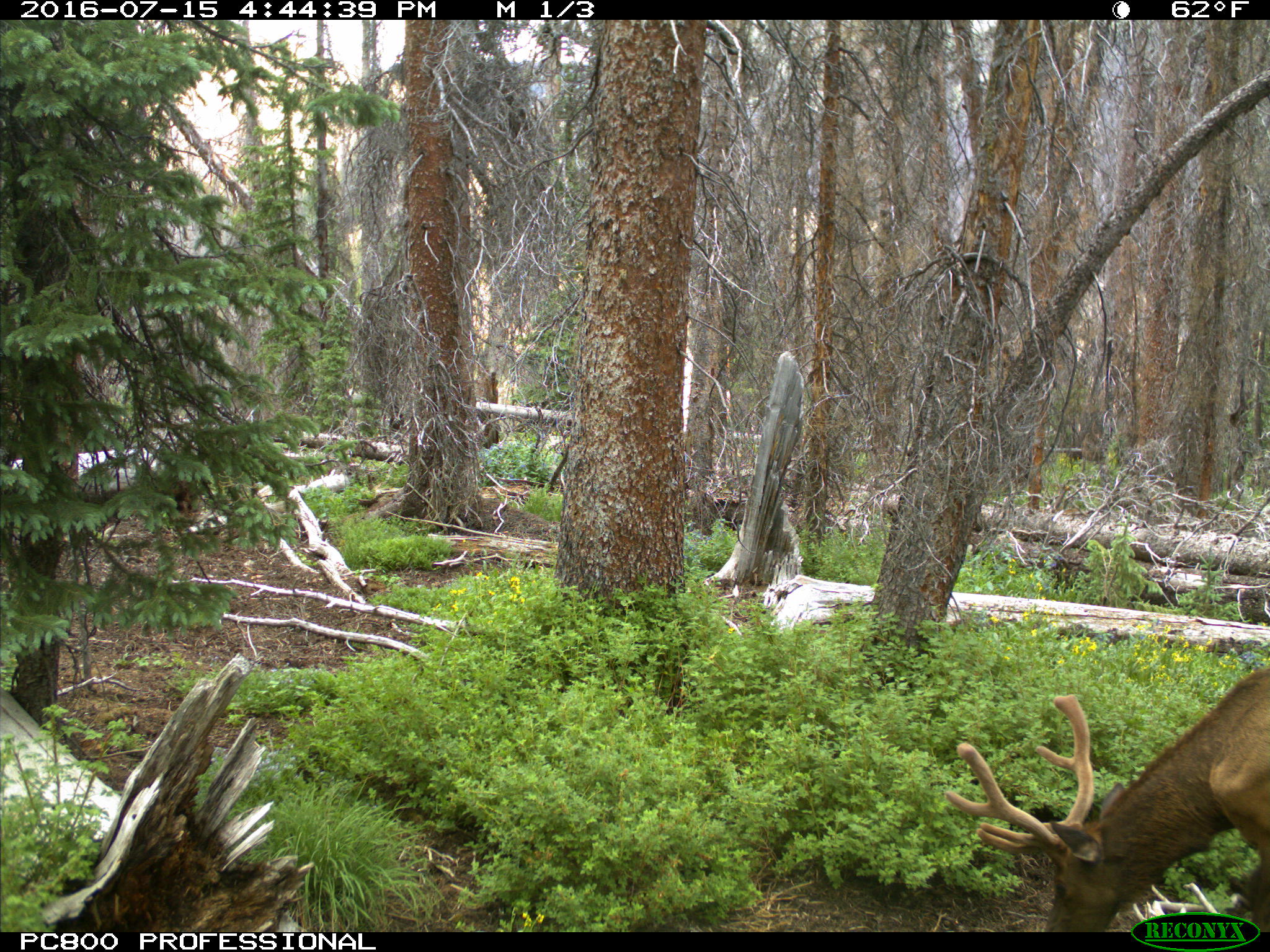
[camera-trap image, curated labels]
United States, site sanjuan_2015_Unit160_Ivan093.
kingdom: Animalia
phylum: Chordata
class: Mammalia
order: Artiodactyla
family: Cervidae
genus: Cervus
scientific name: Cervus elaphus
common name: red deer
Cervus elaphus (red deer).